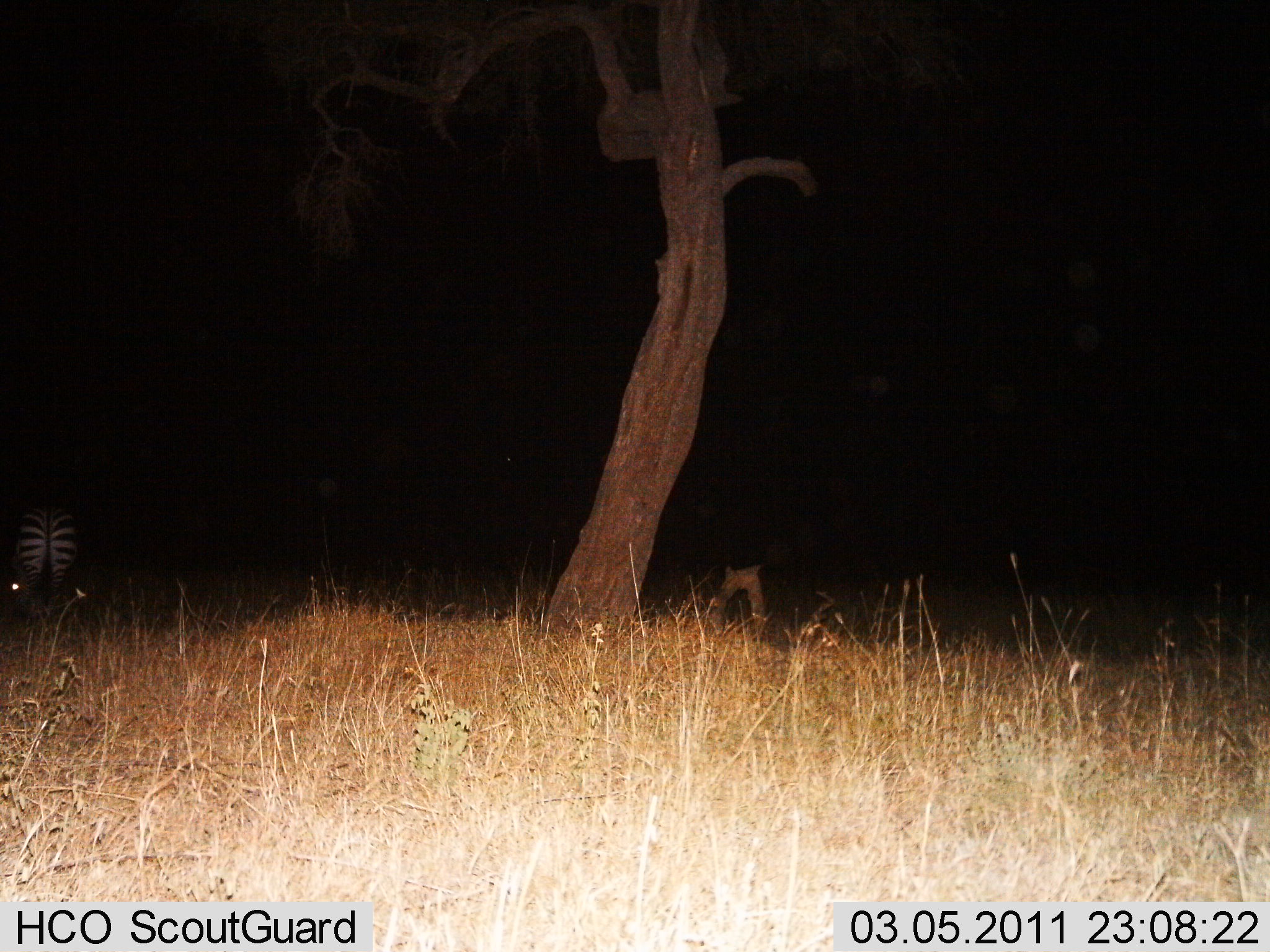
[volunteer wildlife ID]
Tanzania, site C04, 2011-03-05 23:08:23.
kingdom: Animalia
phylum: Chordata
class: Mammalia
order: Perissodactyla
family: Equidae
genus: Equus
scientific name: Equus quagga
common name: plains zebra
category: zebra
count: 1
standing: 75%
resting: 0%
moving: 17%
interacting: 0%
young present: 0%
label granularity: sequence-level